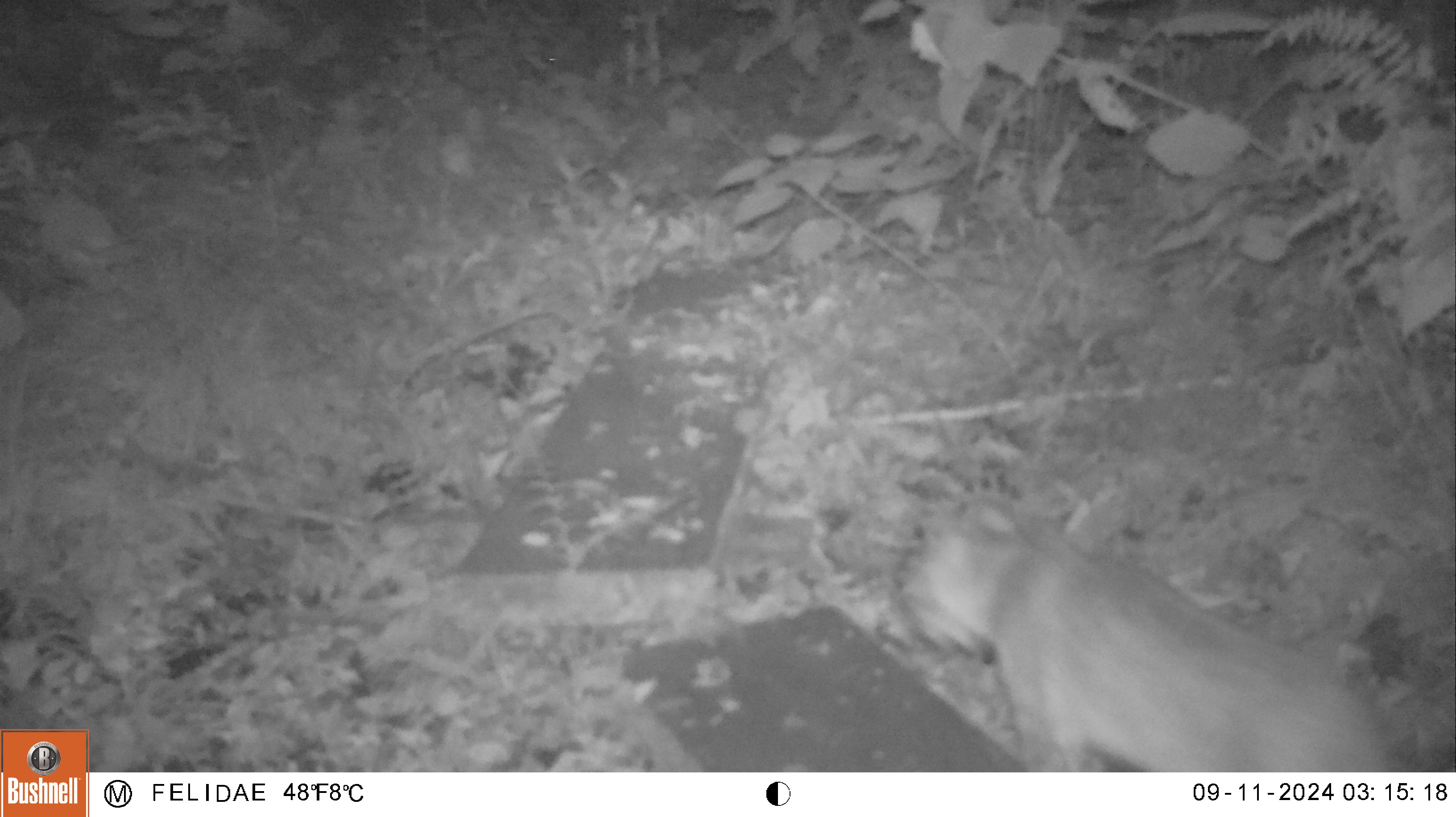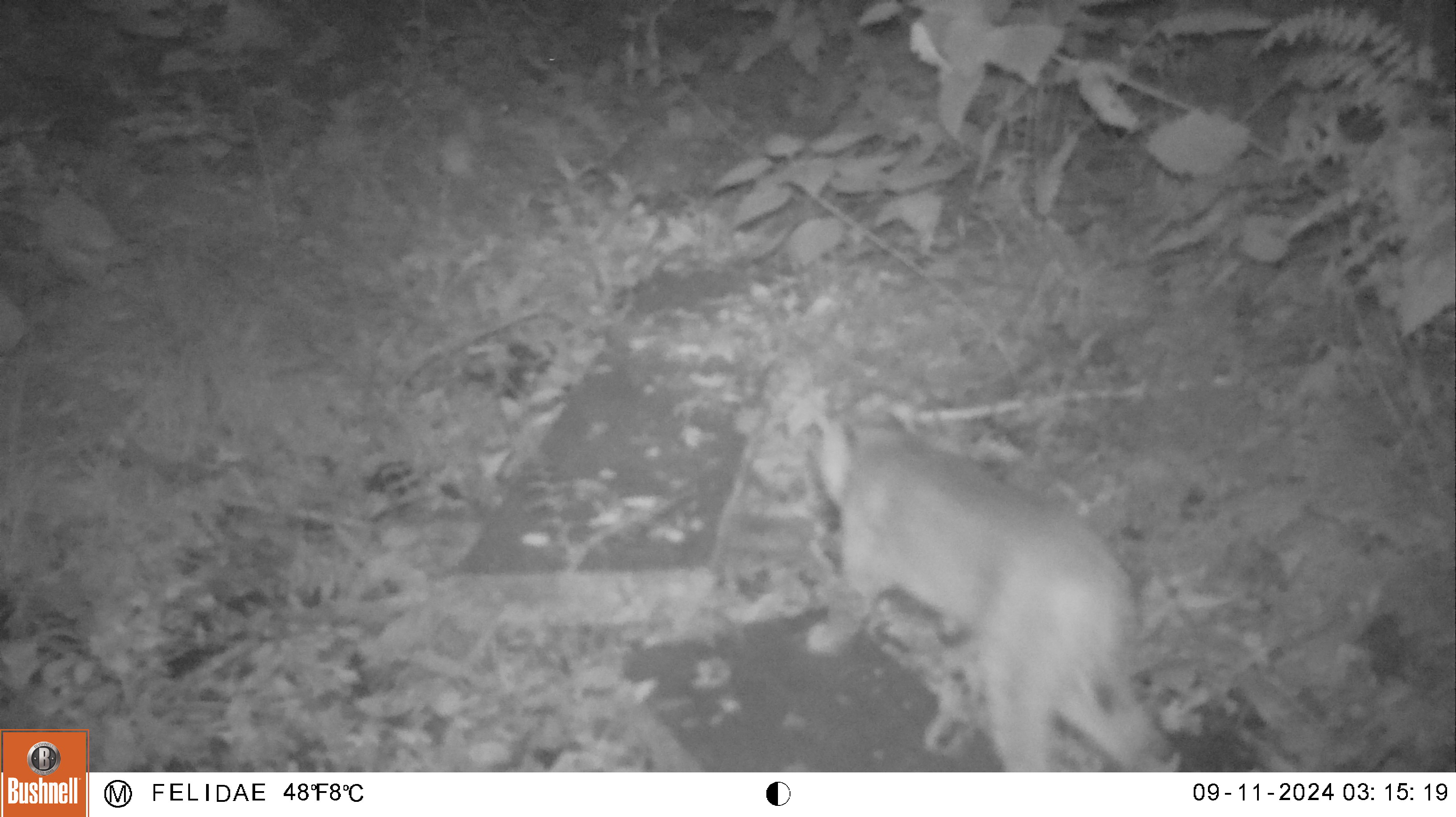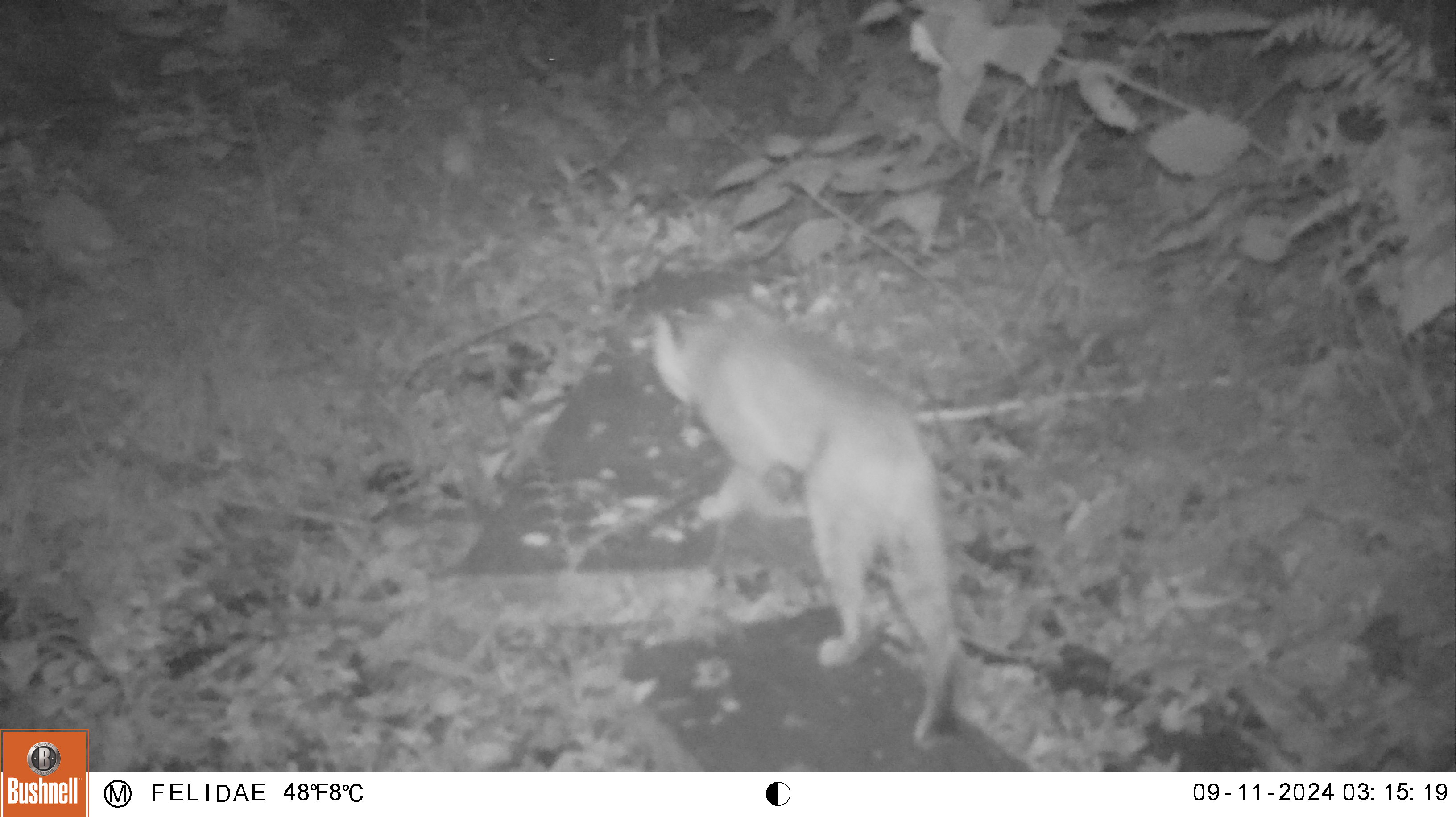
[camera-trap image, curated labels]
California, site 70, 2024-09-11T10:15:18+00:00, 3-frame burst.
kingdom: Animalia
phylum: Chordata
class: Mammalia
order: Carnivora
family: Felidae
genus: Lynx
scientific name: Lynx rufus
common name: bobcat